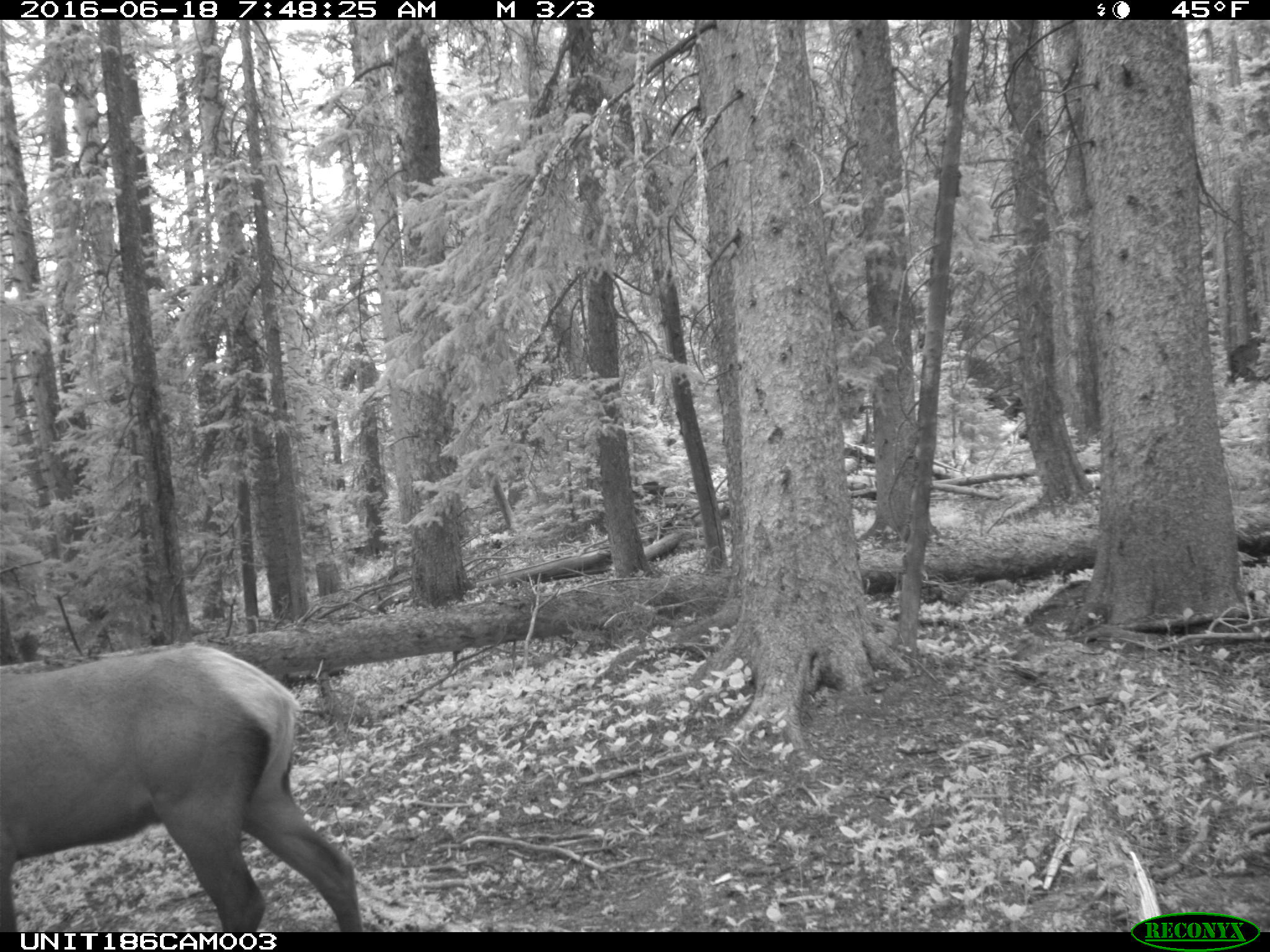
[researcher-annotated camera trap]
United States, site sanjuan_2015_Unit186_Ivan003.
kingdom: Animalia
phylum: Chordata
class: Mammalia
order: Artiodactyla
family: Cervidae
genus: Cervus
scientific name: Cervus elaphus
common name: red deer